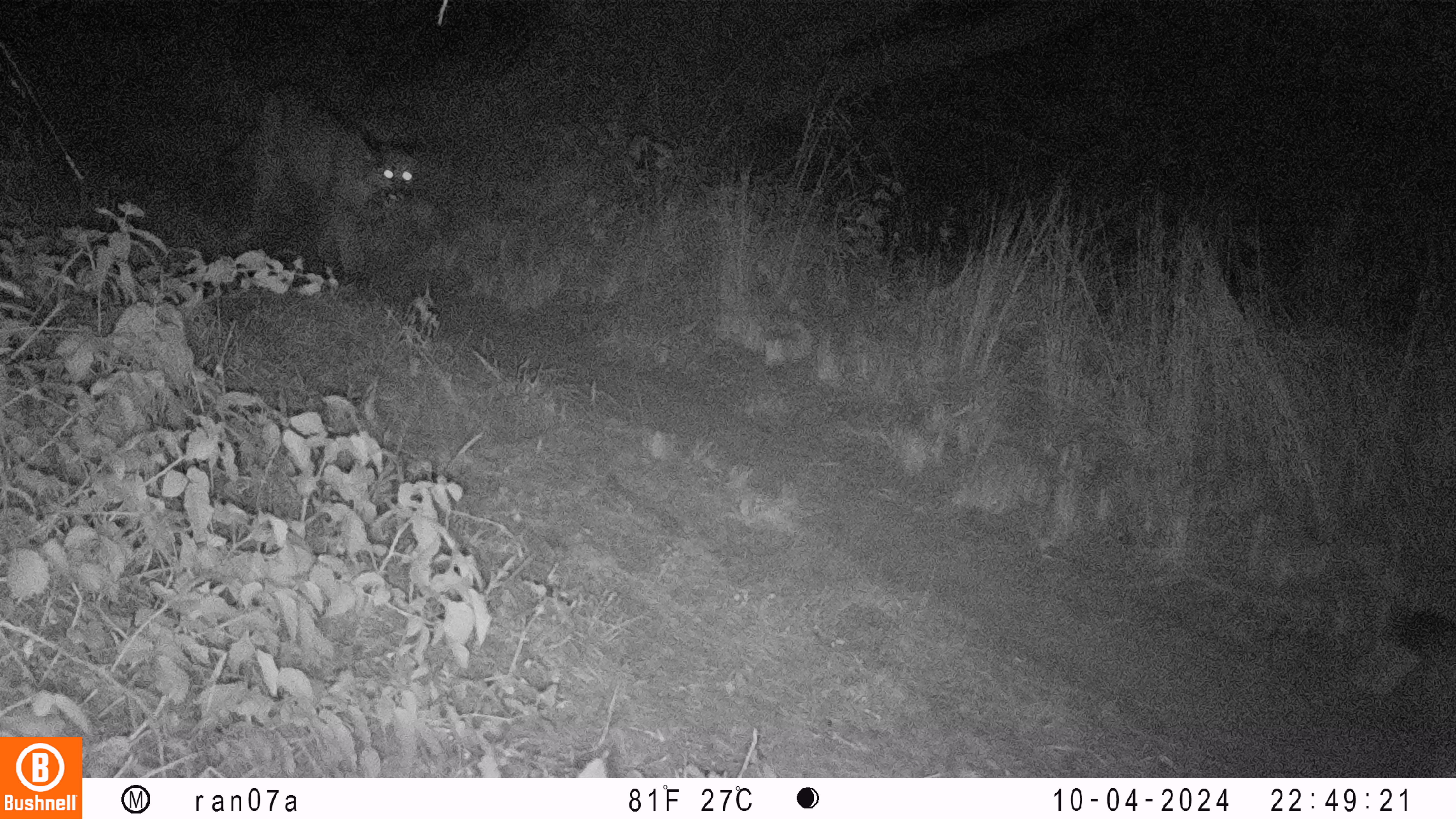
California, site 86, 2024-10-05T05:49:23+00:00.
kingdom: Animalia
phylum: Chordata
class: Mammalia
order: Carnivora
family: Felidae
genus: Puma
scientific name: Puma concolor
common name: puma